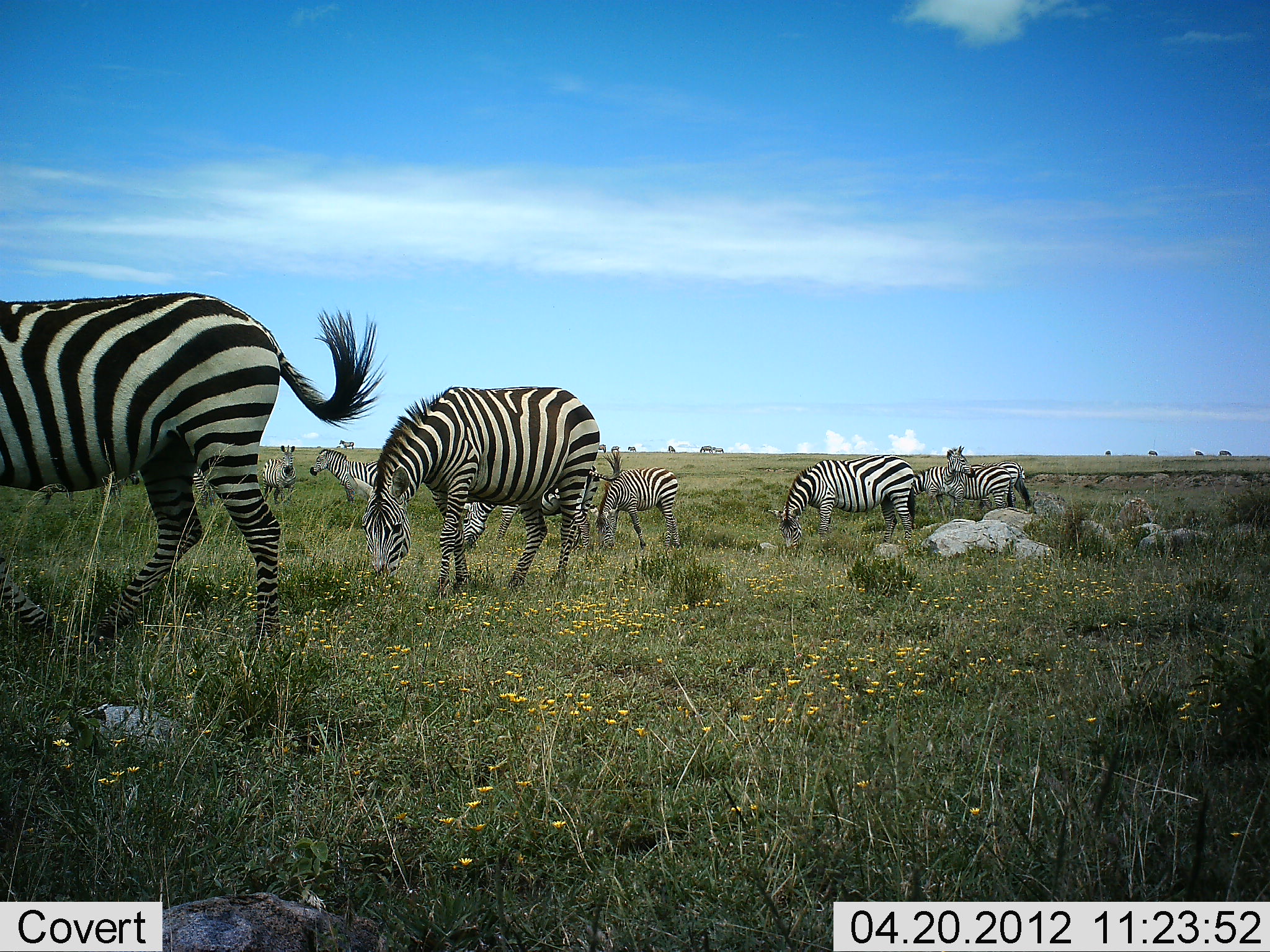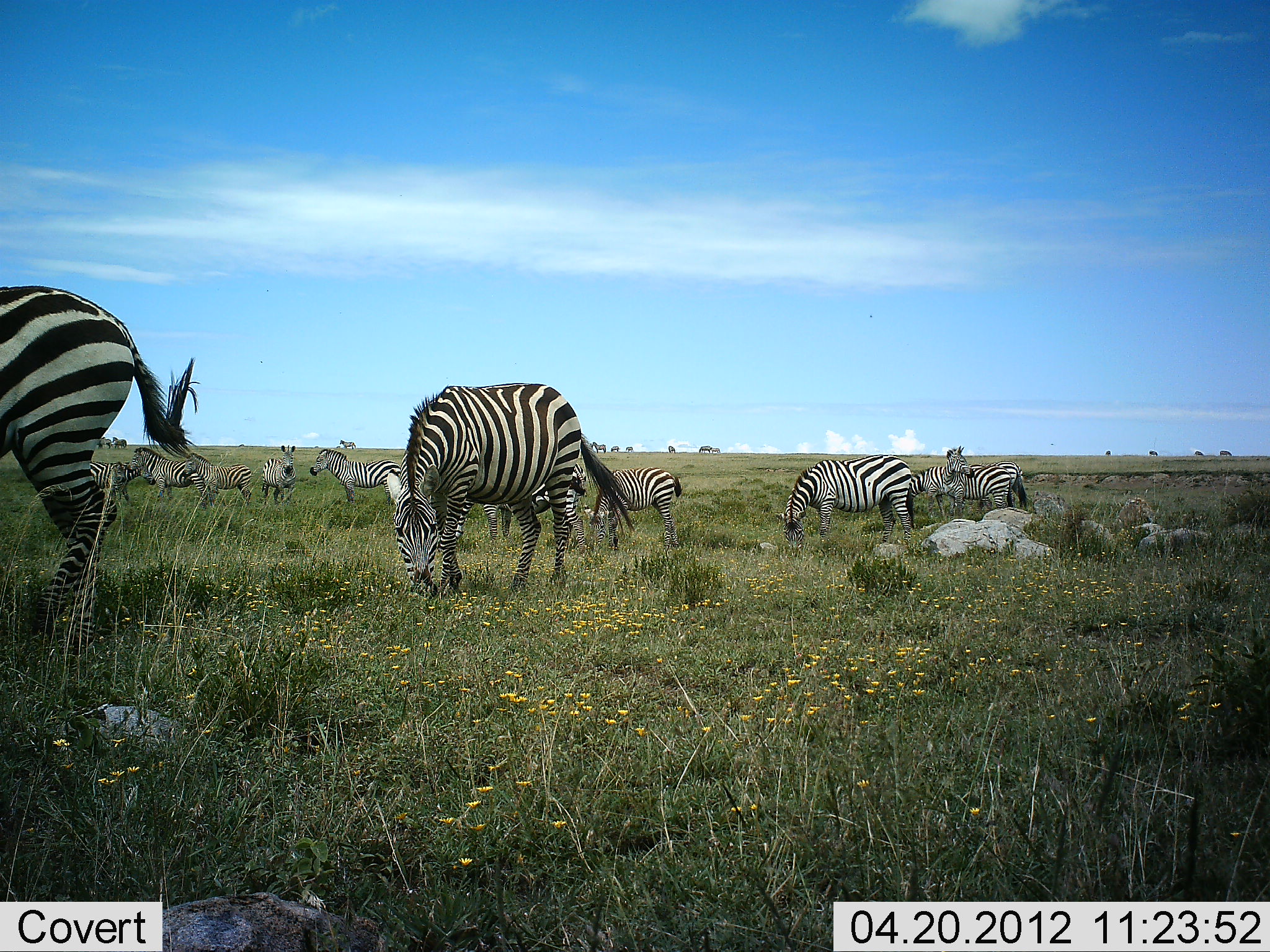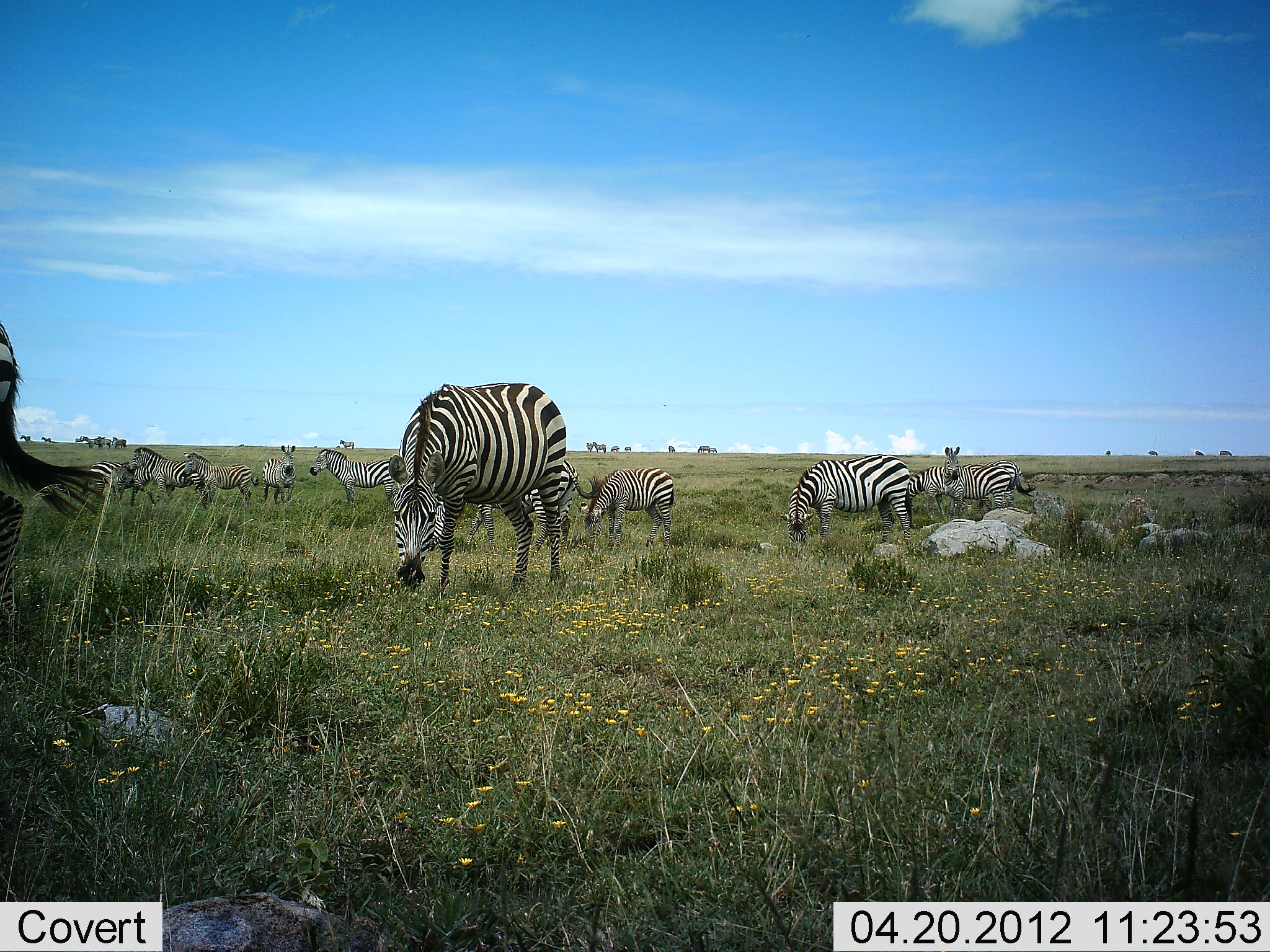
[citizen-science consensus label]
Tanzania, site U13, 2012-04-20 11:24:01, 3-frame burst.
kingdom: Animalia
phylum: Chordata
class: Mammalia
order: Perissodactyla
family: Equidae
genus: Equus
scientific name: Equus quagga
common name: plains zebra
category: zebra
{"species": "zebra (plains zebra) (Equus quagga)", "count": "11-50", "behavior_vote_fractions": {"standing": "45%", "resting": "0%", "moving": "20%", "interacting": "5%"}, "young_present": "0%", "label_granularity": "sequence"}